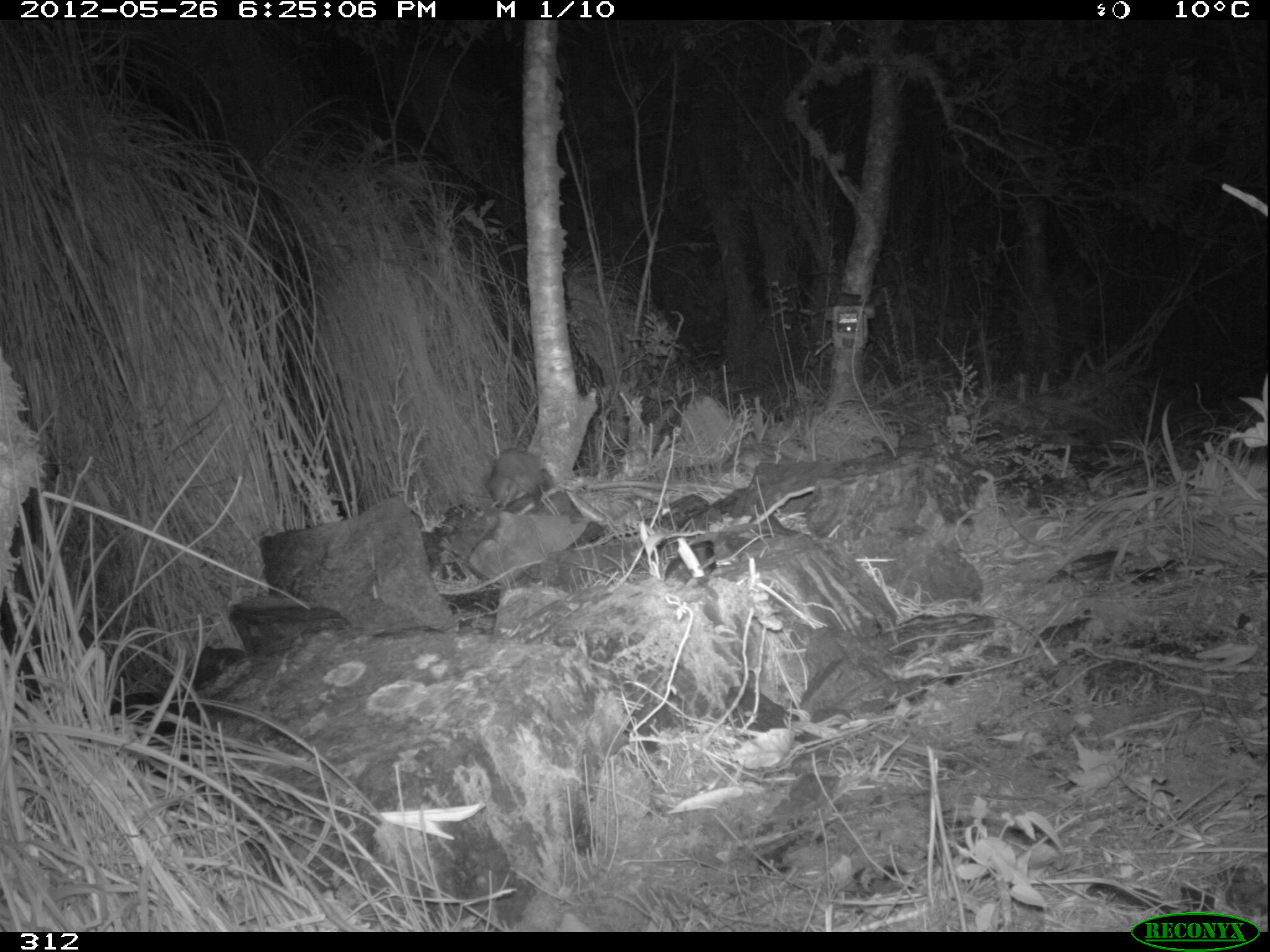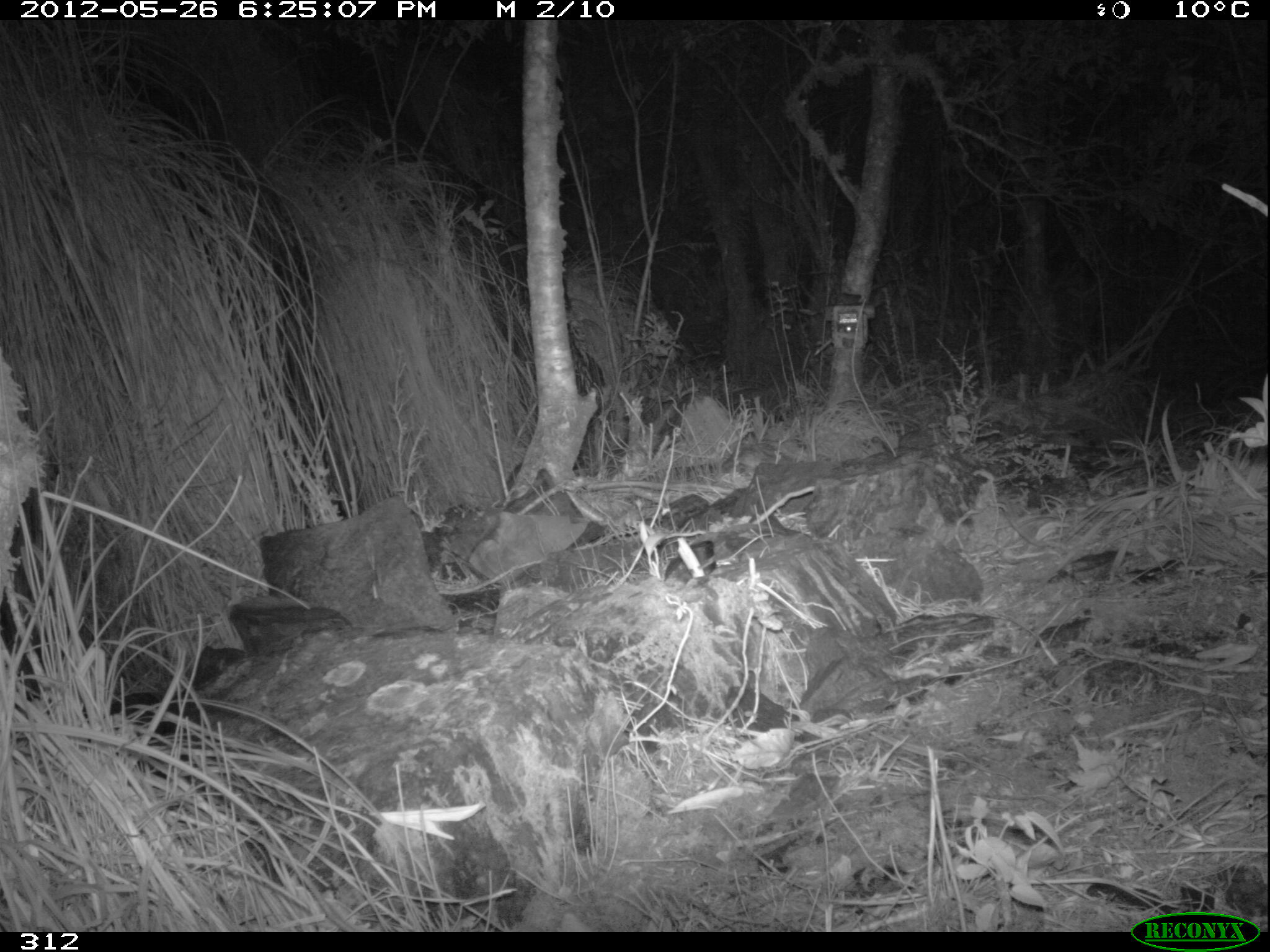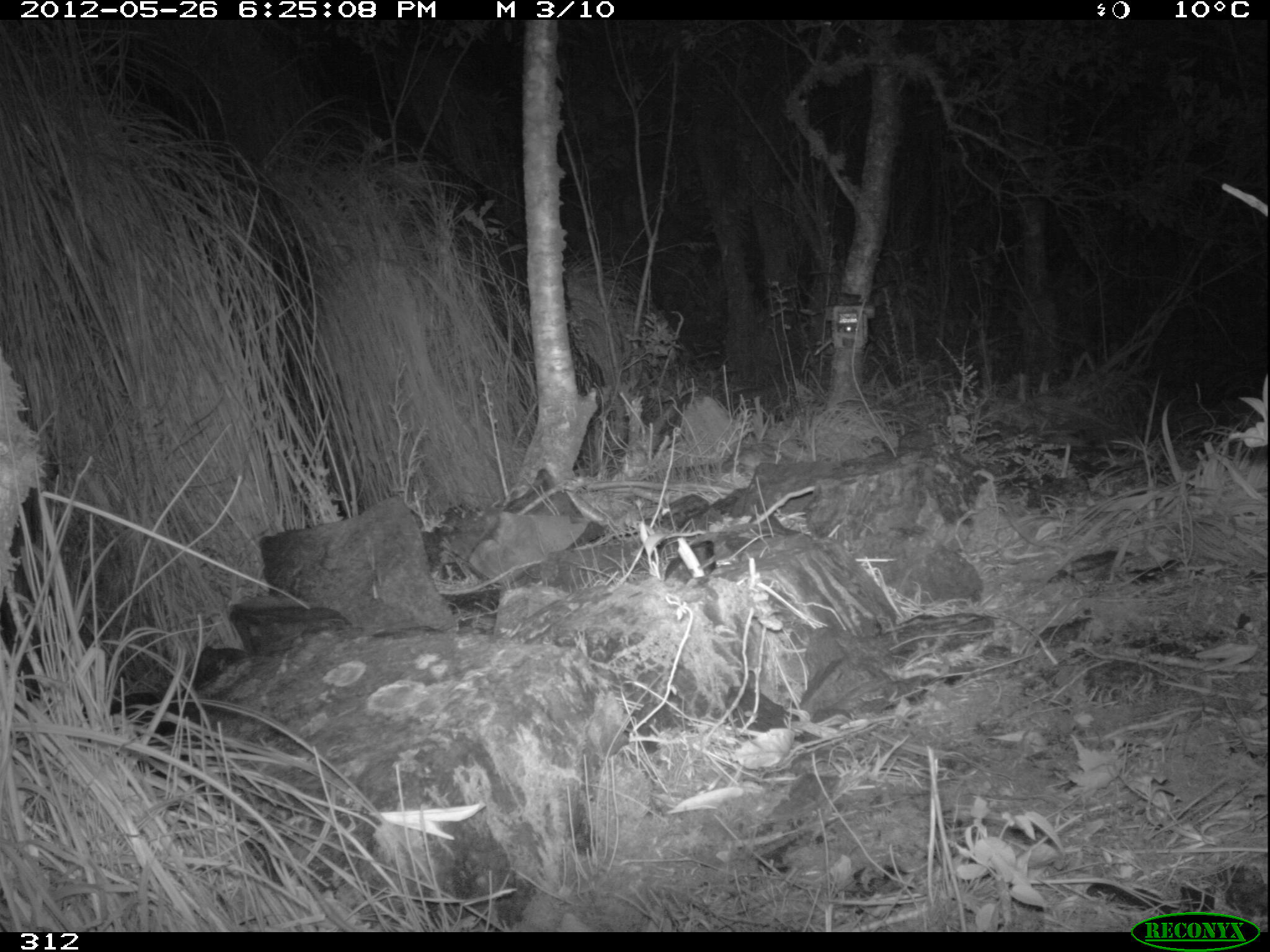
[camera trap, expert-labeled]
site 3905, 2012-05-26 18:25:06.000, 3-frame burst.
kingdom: Animalia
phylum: Chordata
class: Mammalia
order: Carnivora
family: Mustelidae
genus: Neogale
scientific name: Neogale frenata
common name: long-tailed weasel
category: mustela frenata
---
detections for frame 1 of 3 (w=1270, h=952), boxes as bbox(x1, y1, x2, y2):
mustela frenata: bbox(482, 448, 545, 509)